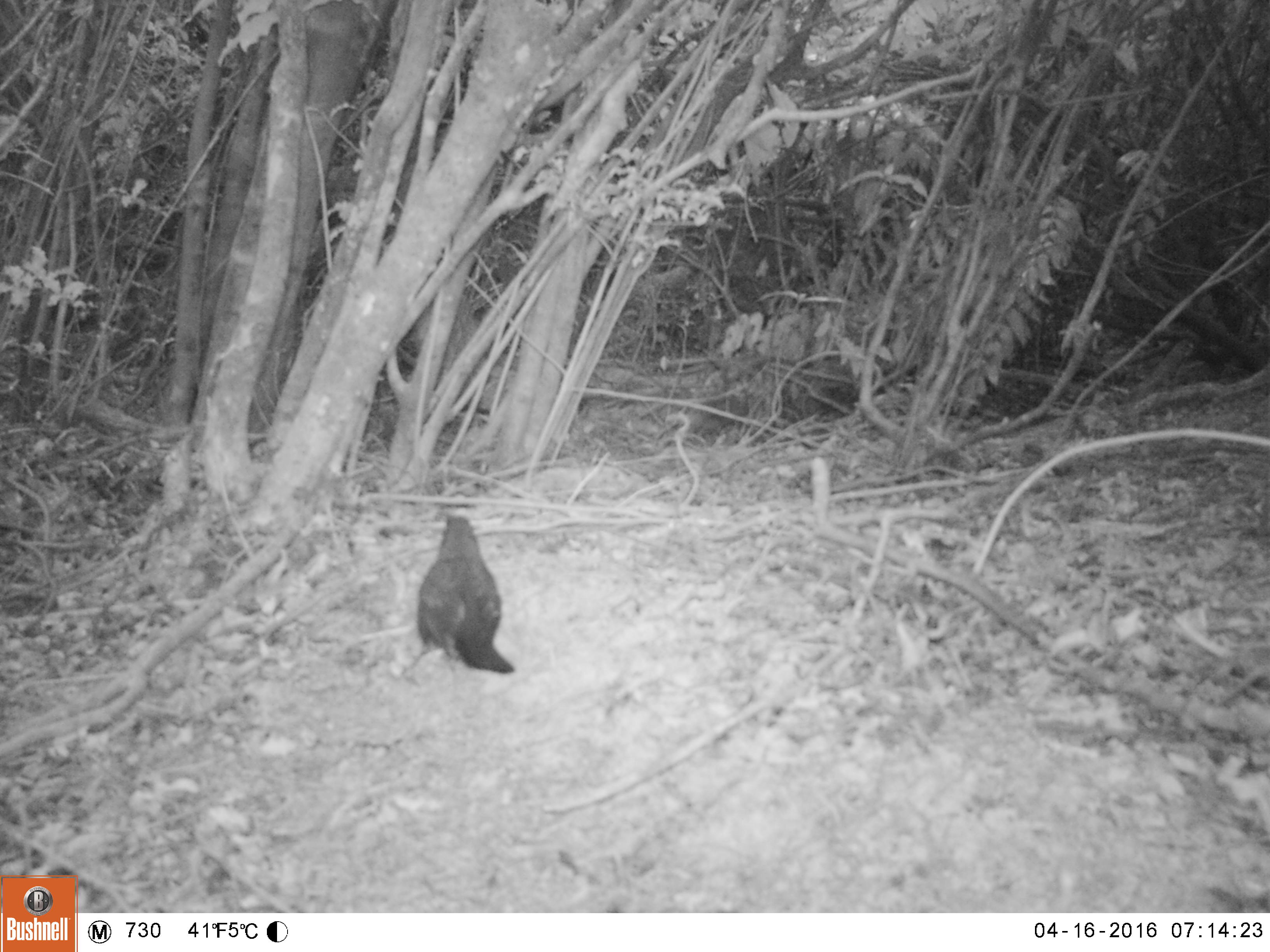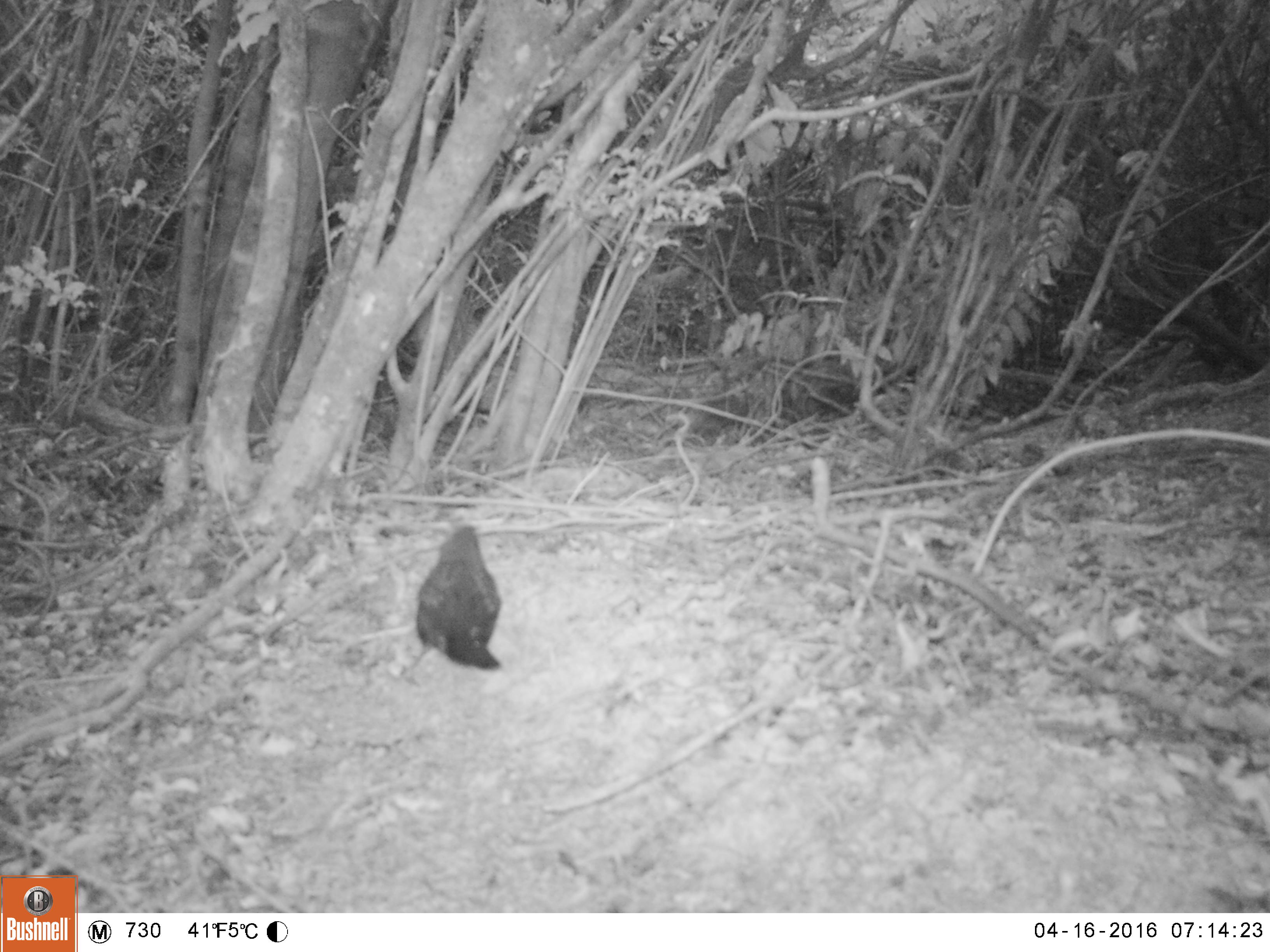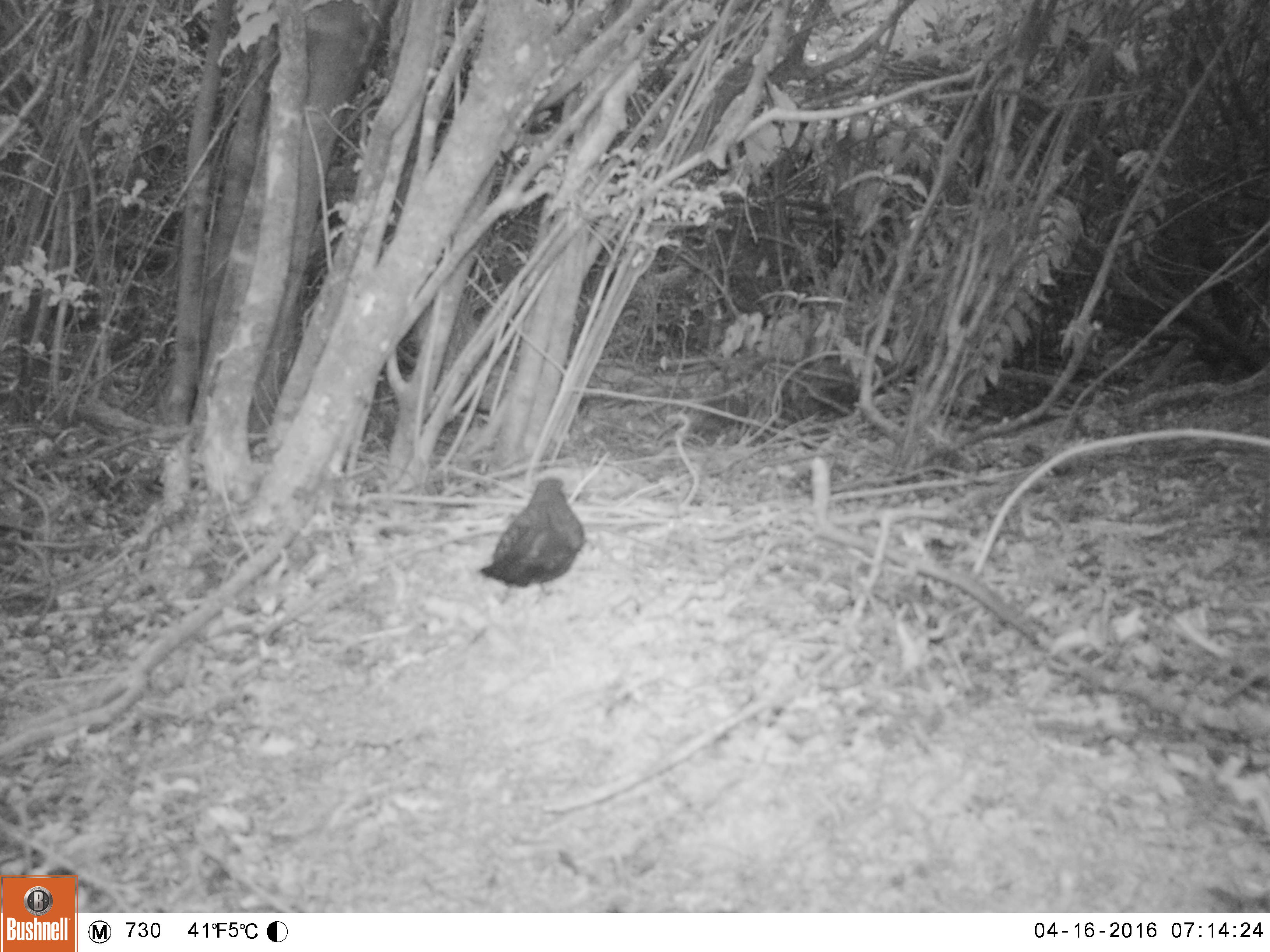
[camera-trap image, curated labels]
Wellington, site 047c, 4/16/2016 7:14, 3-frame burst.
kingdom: Animalia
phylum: Chordata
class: Aves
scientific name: Aves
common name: bird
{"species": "bird (Aves)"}